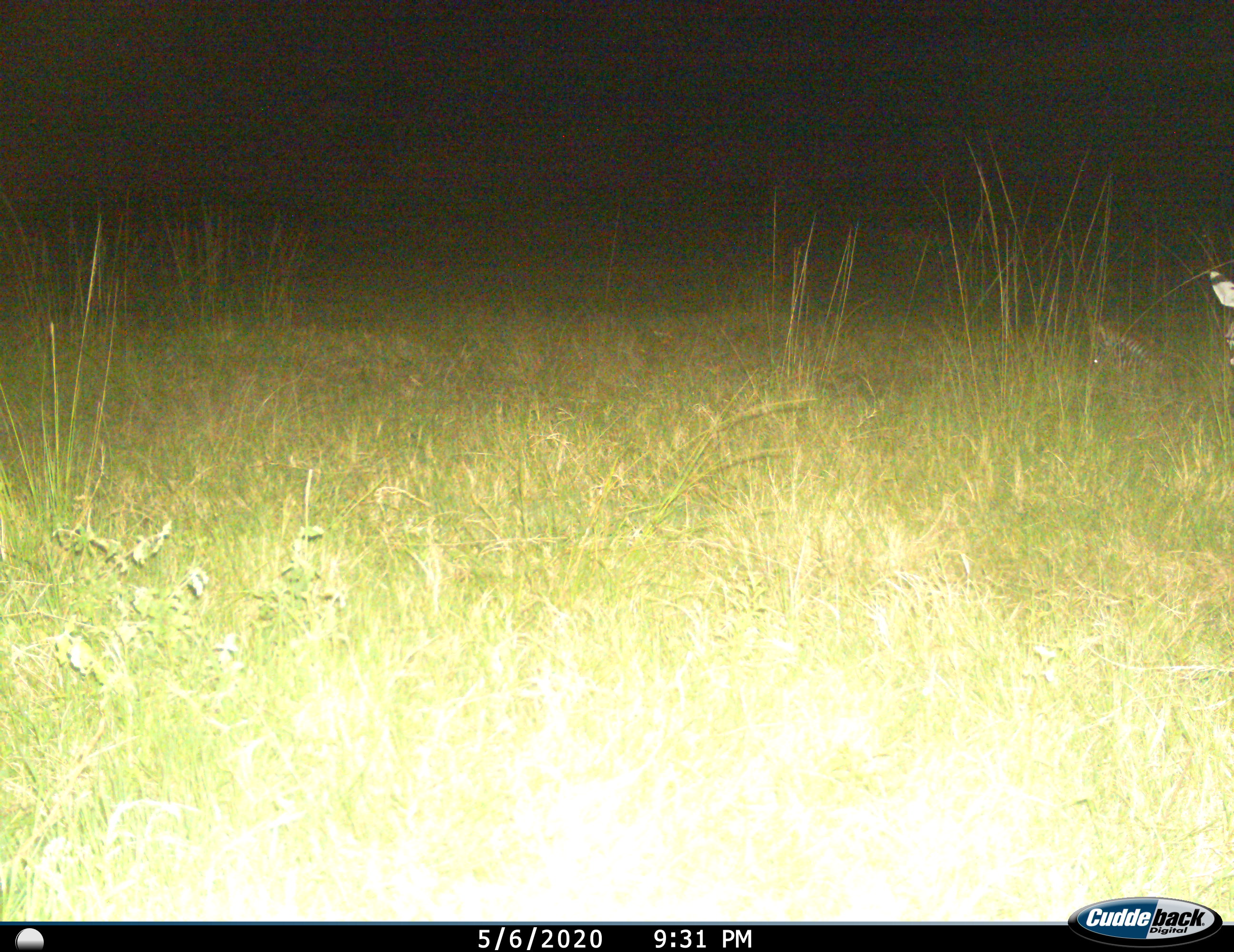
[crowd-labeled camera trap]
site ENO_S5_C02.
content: unidentified animal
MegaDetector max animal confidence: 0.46